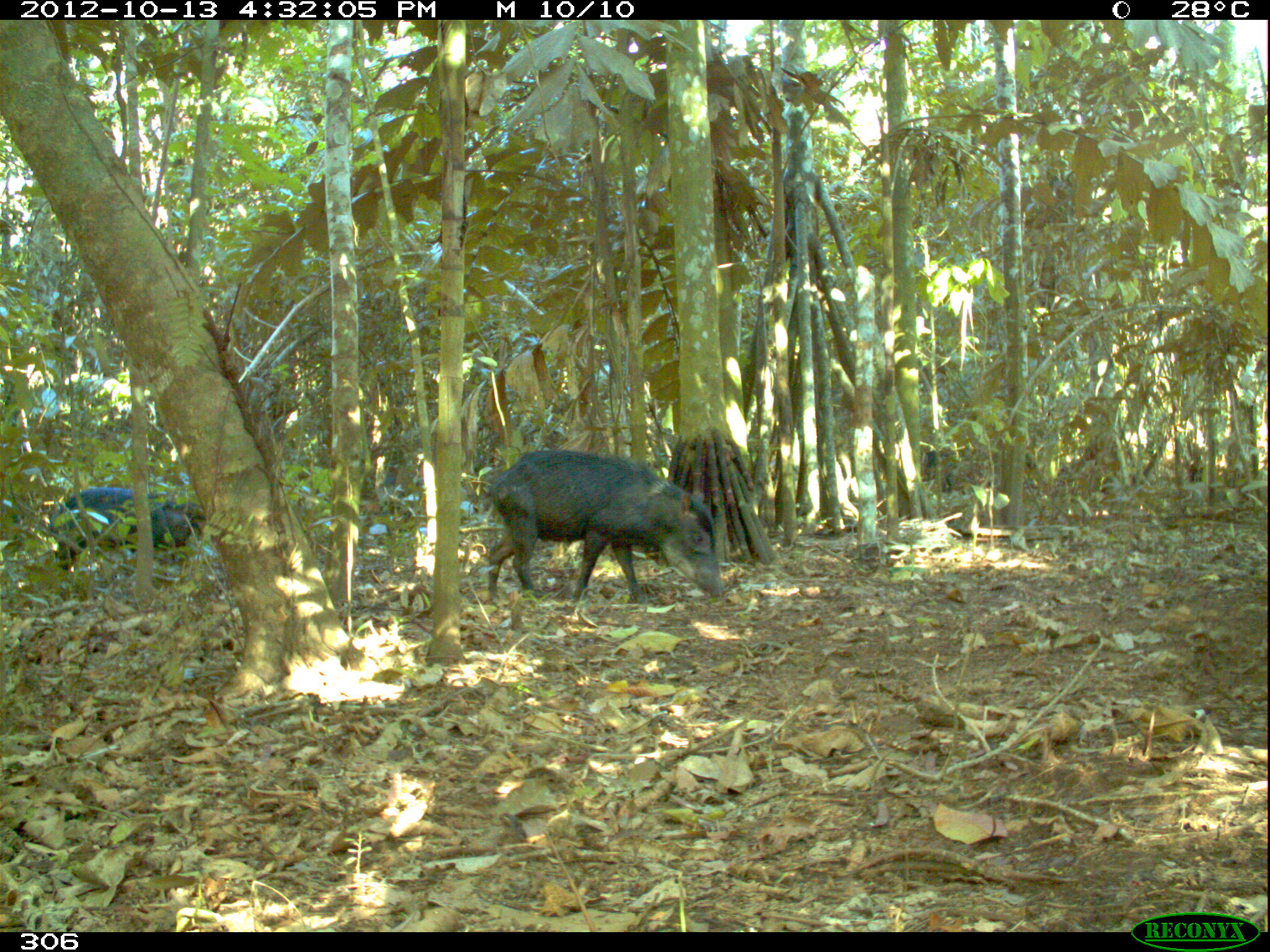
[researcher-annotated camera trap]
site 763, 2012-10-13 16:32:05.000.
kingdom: Animalia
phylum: Chordata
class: Mammalia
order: Artiodactyla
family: Tayassuidae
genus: Tayassu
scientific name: Tayassu pecari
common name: white-lipped peccary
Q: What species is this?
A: Tayassu pecari (white-lipped peccary).